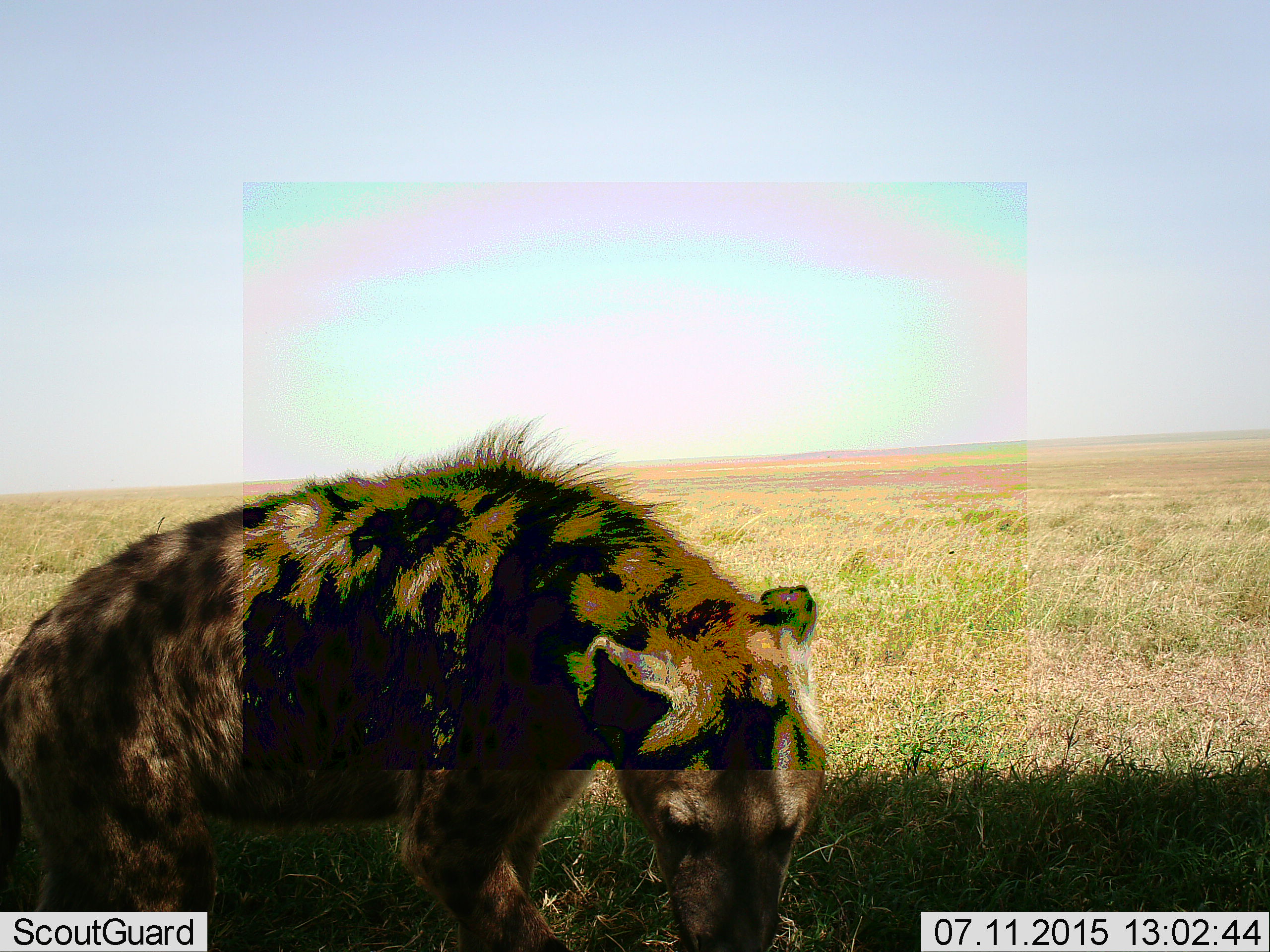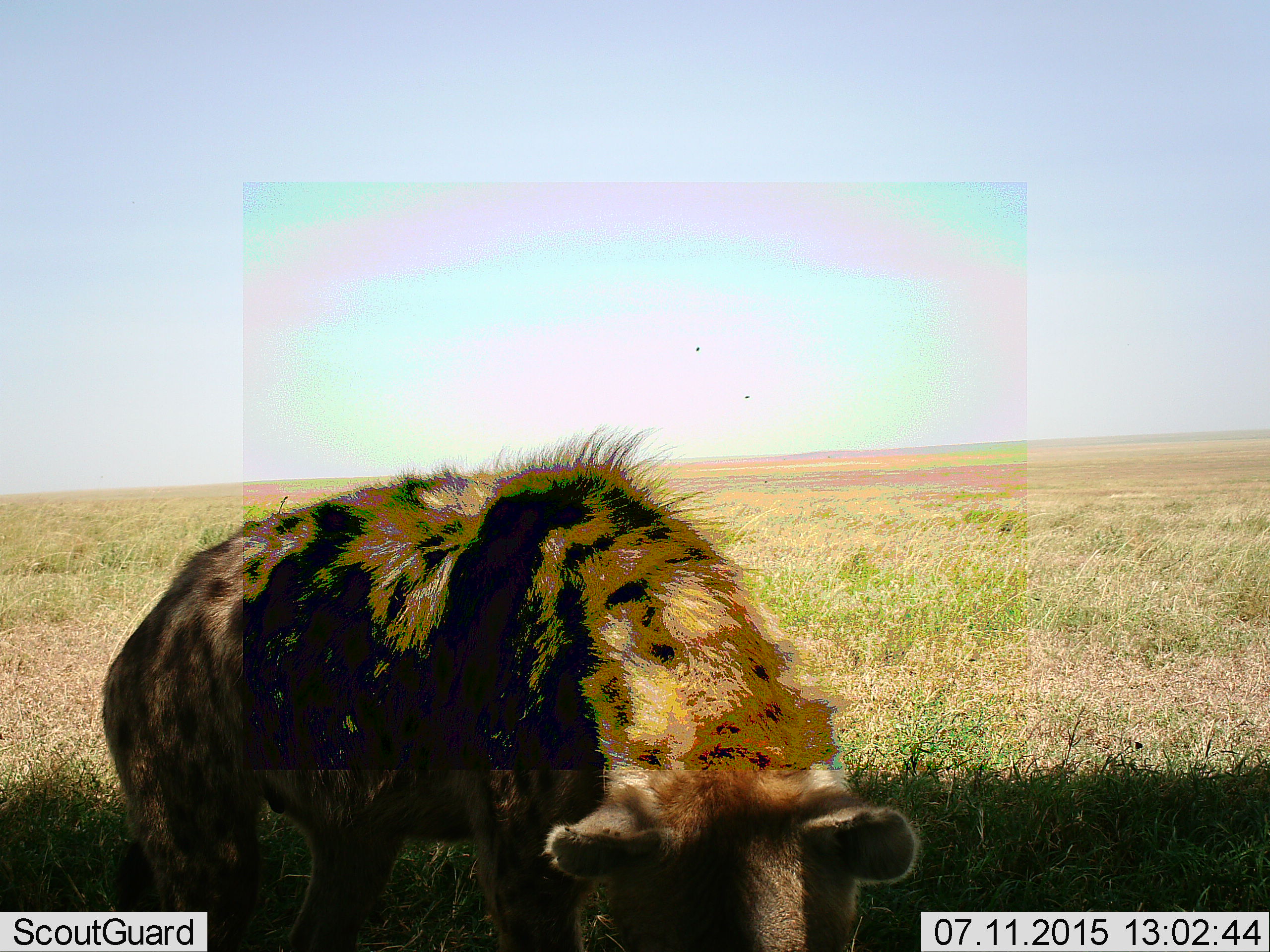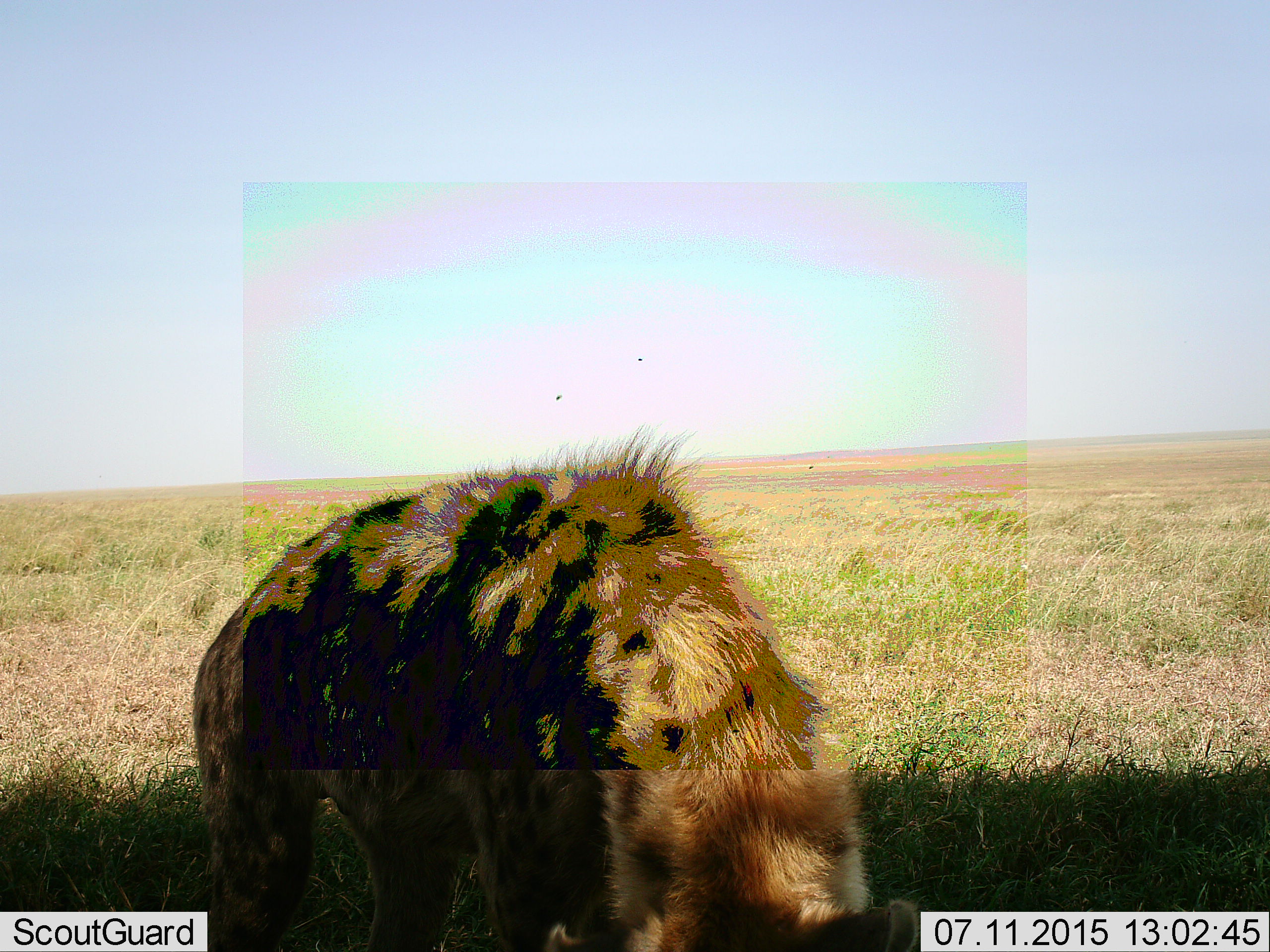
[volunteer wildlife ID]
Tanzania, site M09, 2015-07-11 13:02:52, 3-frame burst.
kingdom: Animalia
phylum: Chordata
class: Mammalia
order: Carnivora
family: Hyaenidae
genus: Crocuta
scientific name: Crocuta crocuta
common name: spotted hyena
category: hyenaspotted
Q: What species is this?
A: Hyenaspotted (spotted hyena) (Crocuta crocuta).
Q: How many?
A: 1.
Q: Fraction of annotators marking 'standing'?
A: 11%.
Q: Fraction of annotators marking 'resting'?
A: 11%.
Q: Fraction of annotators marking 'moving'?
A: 67%.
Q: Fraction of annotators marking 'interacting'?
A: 11%.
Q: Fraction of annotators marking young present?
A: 0%.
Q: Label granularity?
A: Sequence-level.